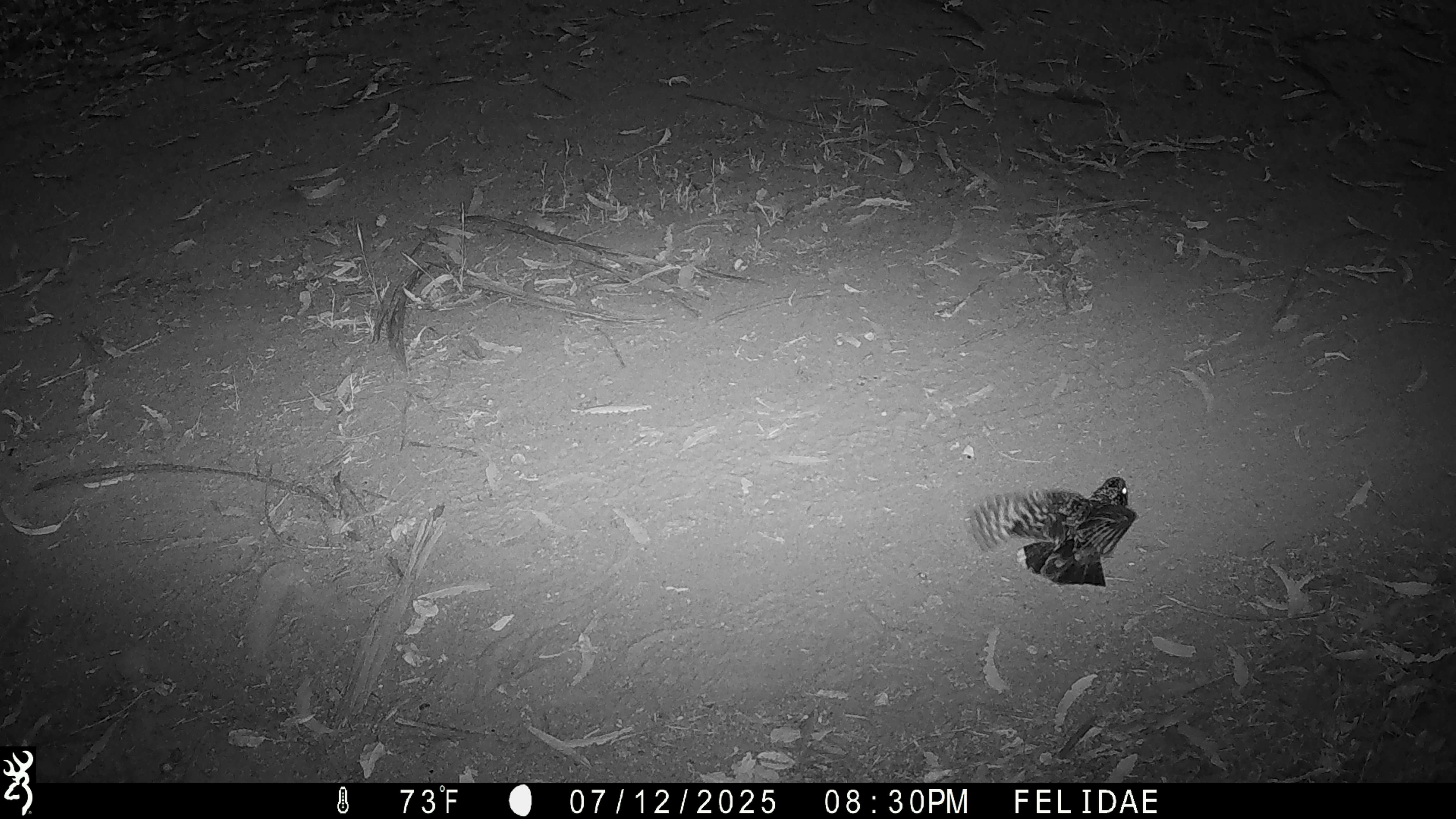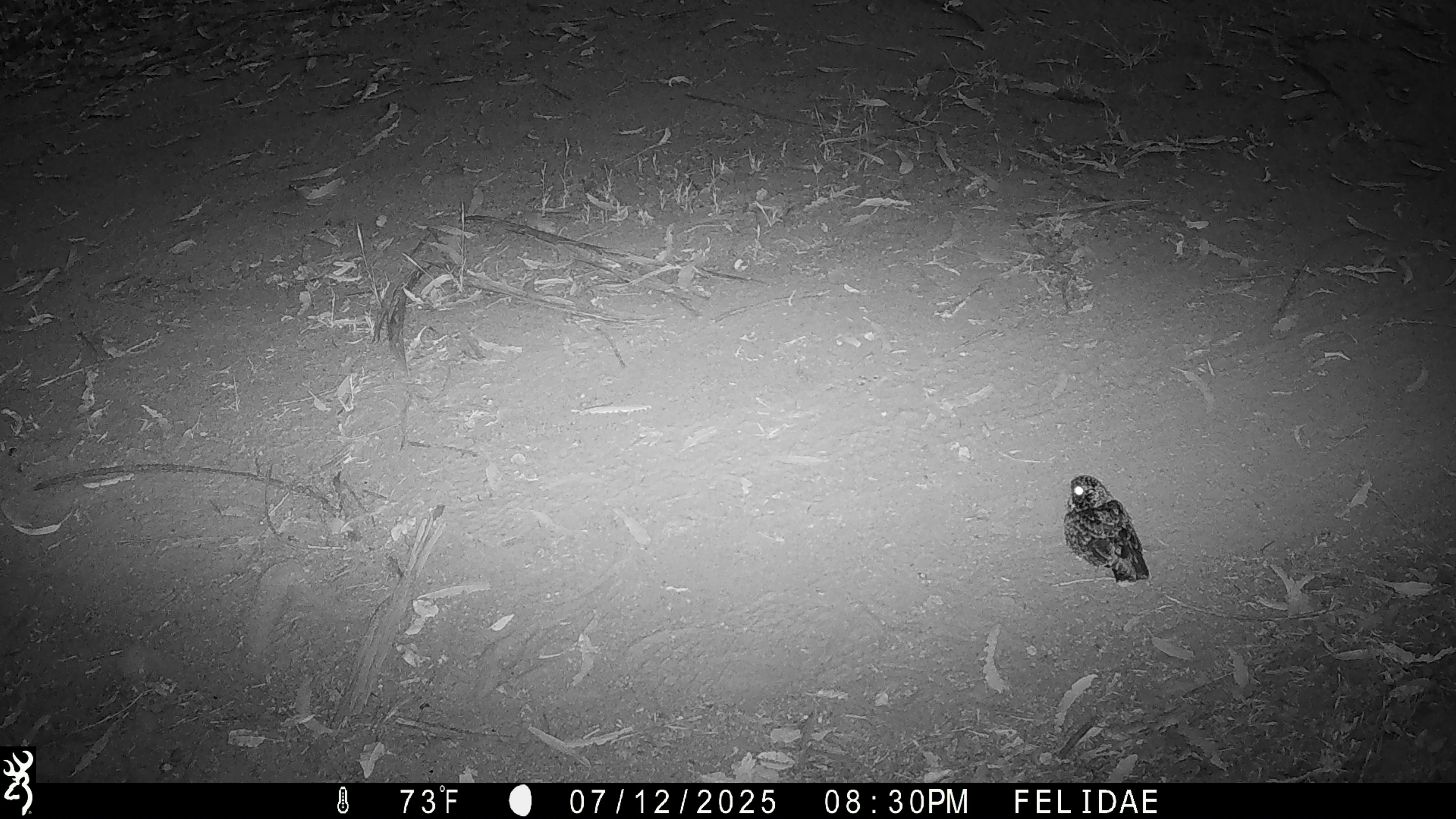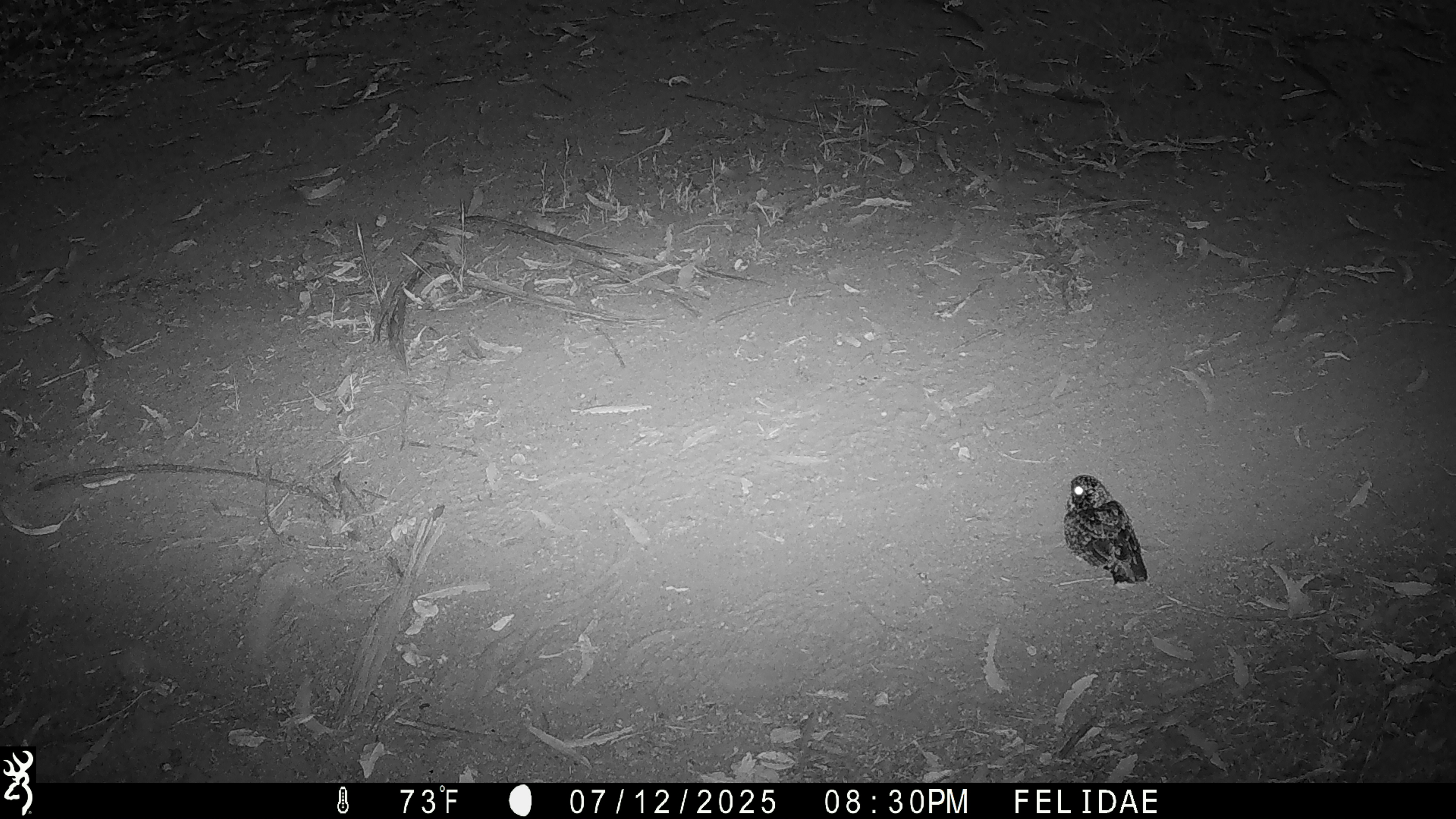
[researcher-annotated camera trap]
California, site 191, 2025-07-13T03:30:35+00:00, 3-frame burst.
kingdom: Animalia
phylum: Chordata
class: Aves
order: Caprimulgiformes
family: Caprimulgidae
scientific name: Caprimulgidae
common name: nightjar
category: unknown nightjar